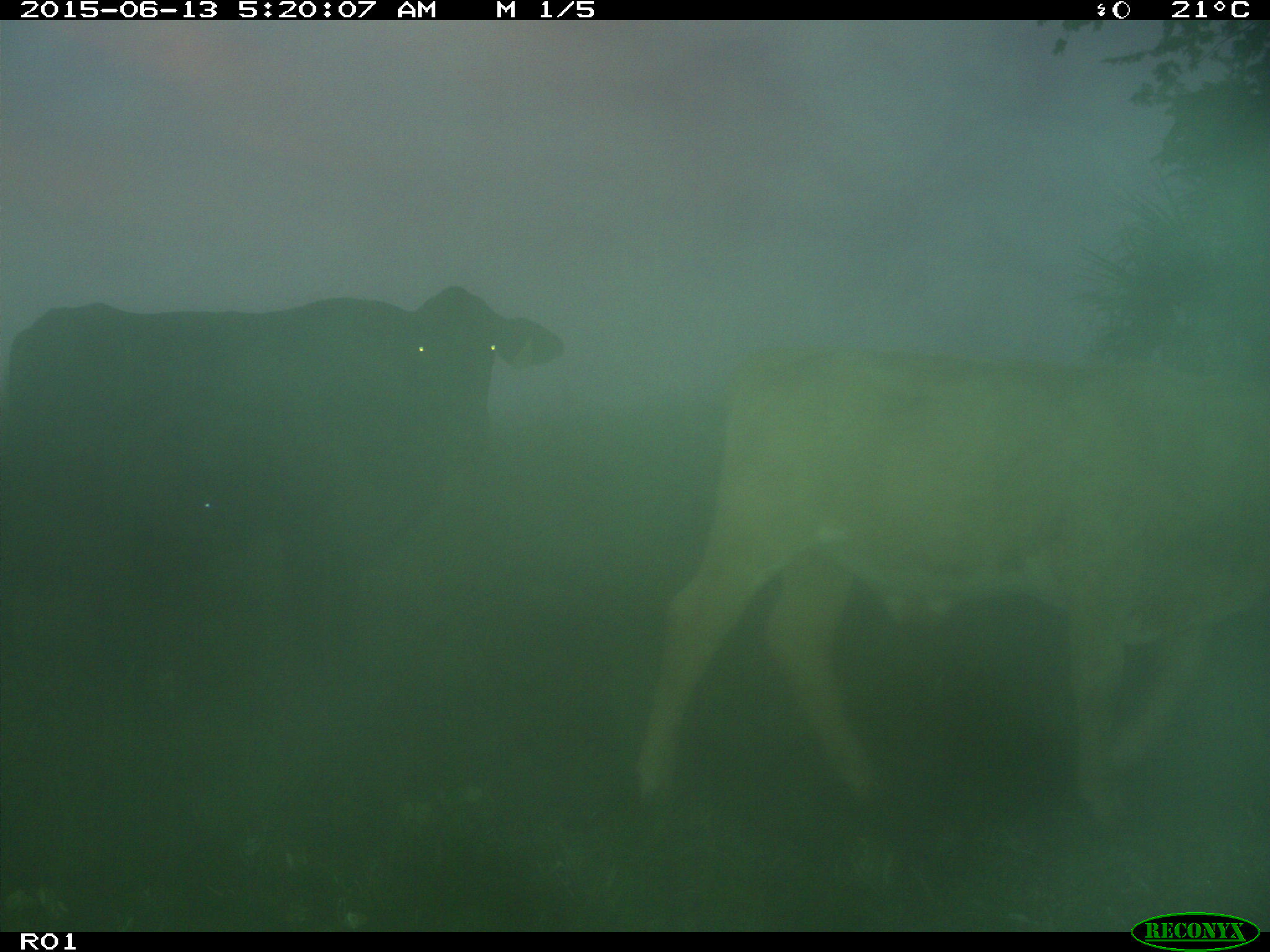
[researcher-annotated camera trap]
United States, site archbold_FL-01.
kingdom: Animalia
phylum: Chordata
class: Mammalia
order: Artiodactyla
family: Bovidae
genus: Bos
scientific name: Bos taurus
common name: domestic cow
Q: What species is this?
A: Bos taurus (domestic cow).